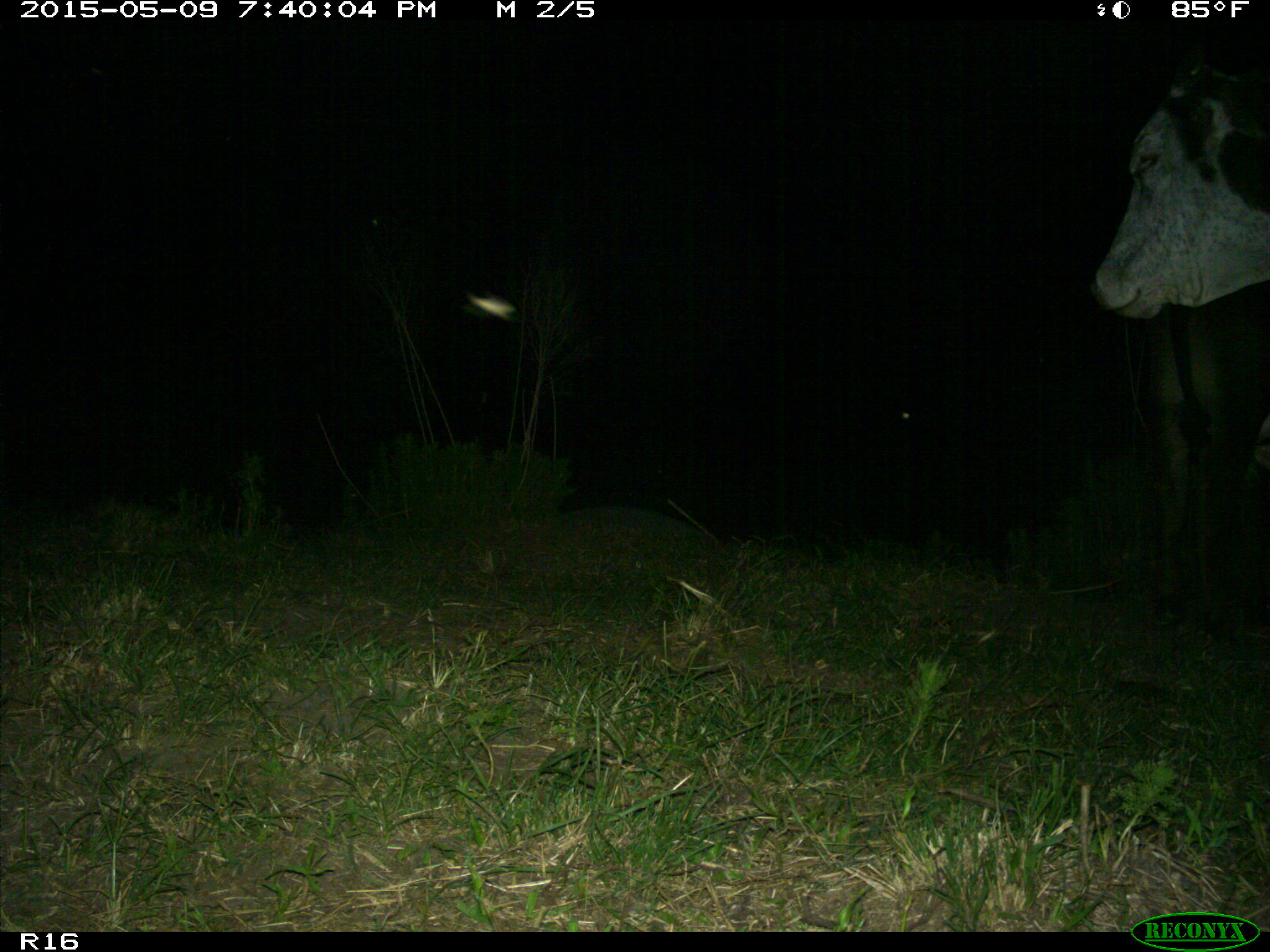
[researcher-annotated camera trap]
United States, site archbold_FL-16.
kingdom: Animalia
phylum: Chordata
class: Mammalia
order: Artiodactyla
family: Bovidae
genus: Bos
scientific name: Bos taurus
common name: domestic cow